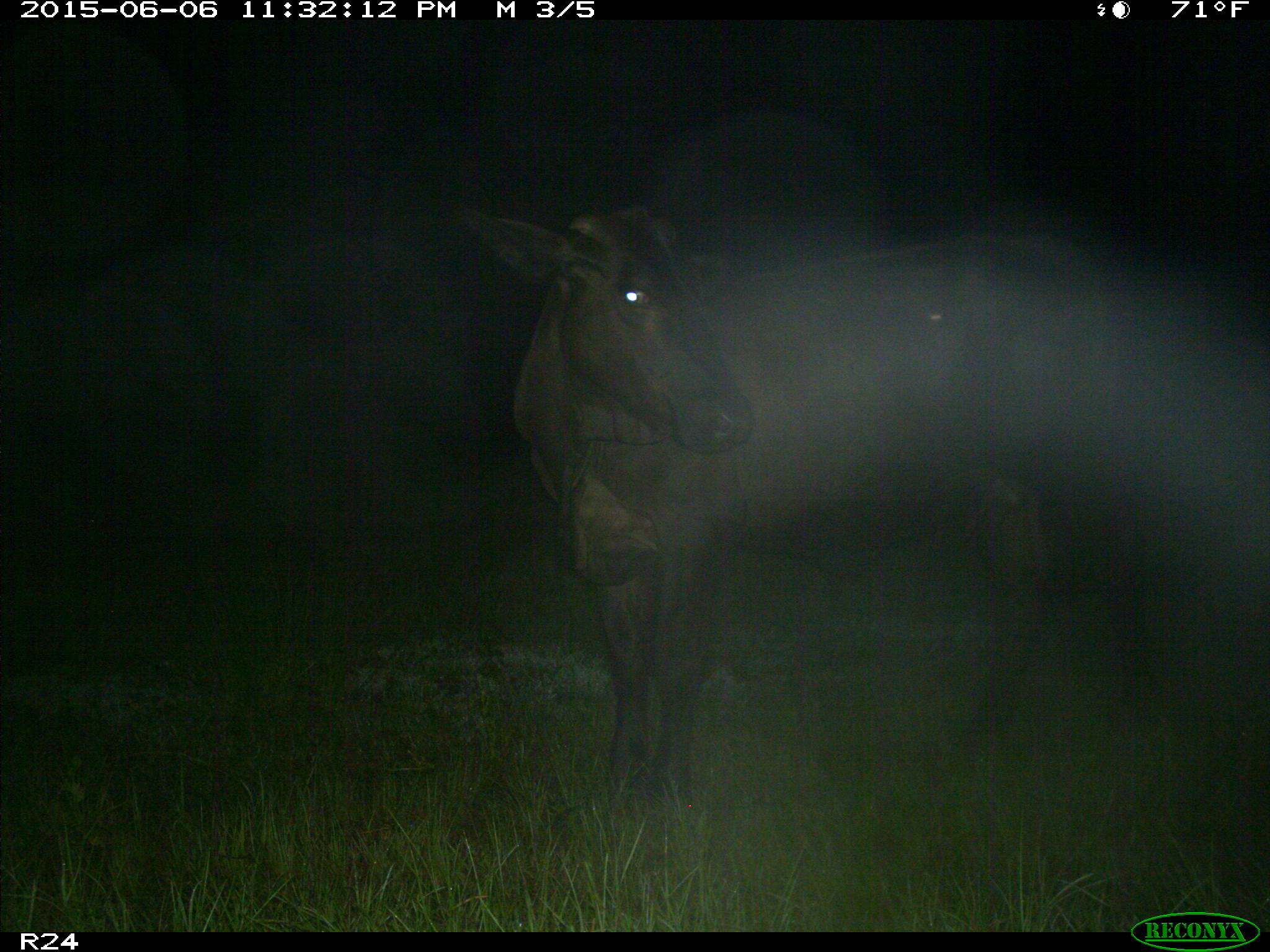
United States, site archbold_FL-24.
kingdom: Animalia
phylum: Chordata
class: Mammalia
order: Artiodactyla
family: Bovidae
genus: Bos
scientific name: Bos taurus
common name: domestic cow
Bos taurus (domestic cow).